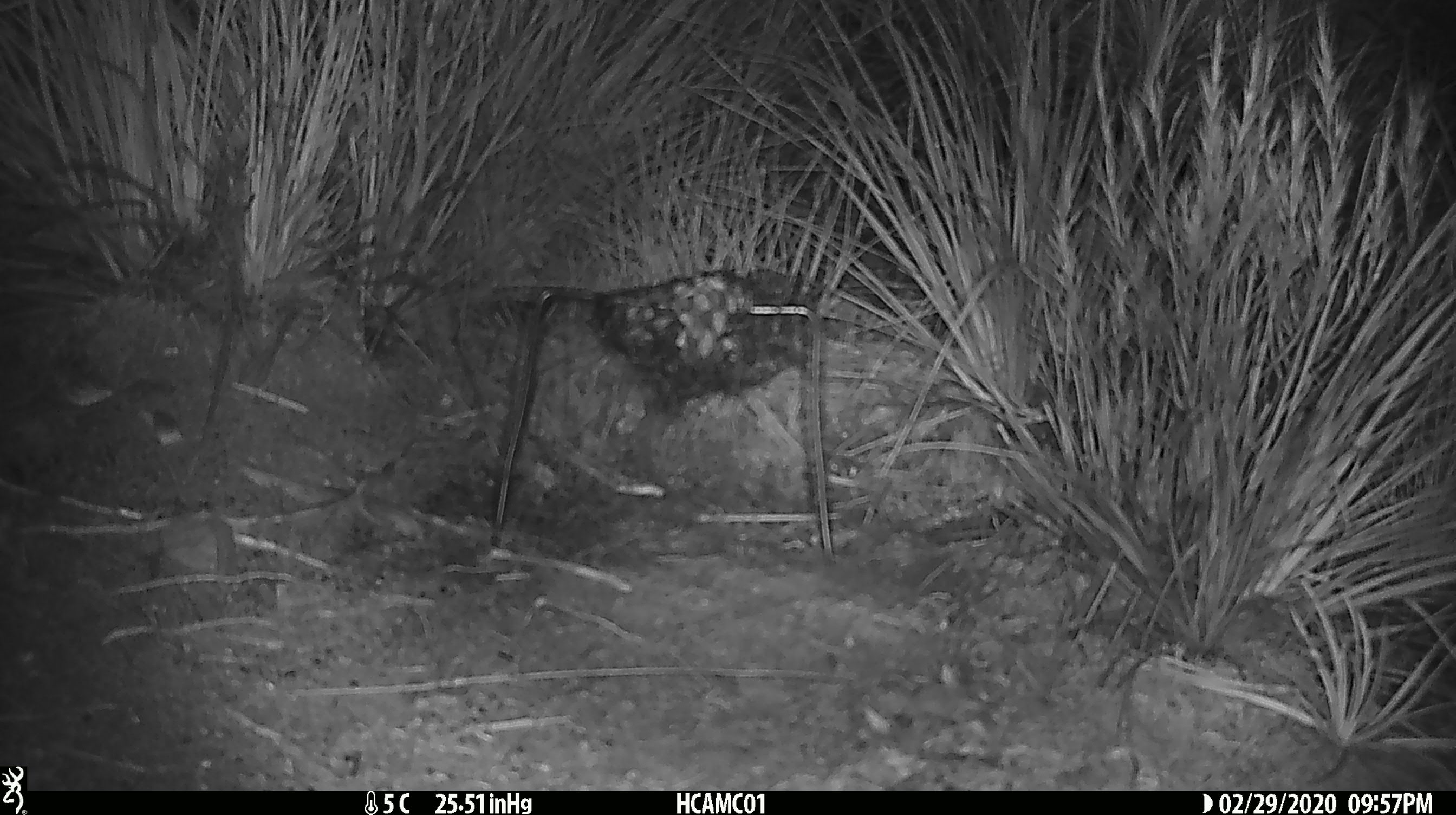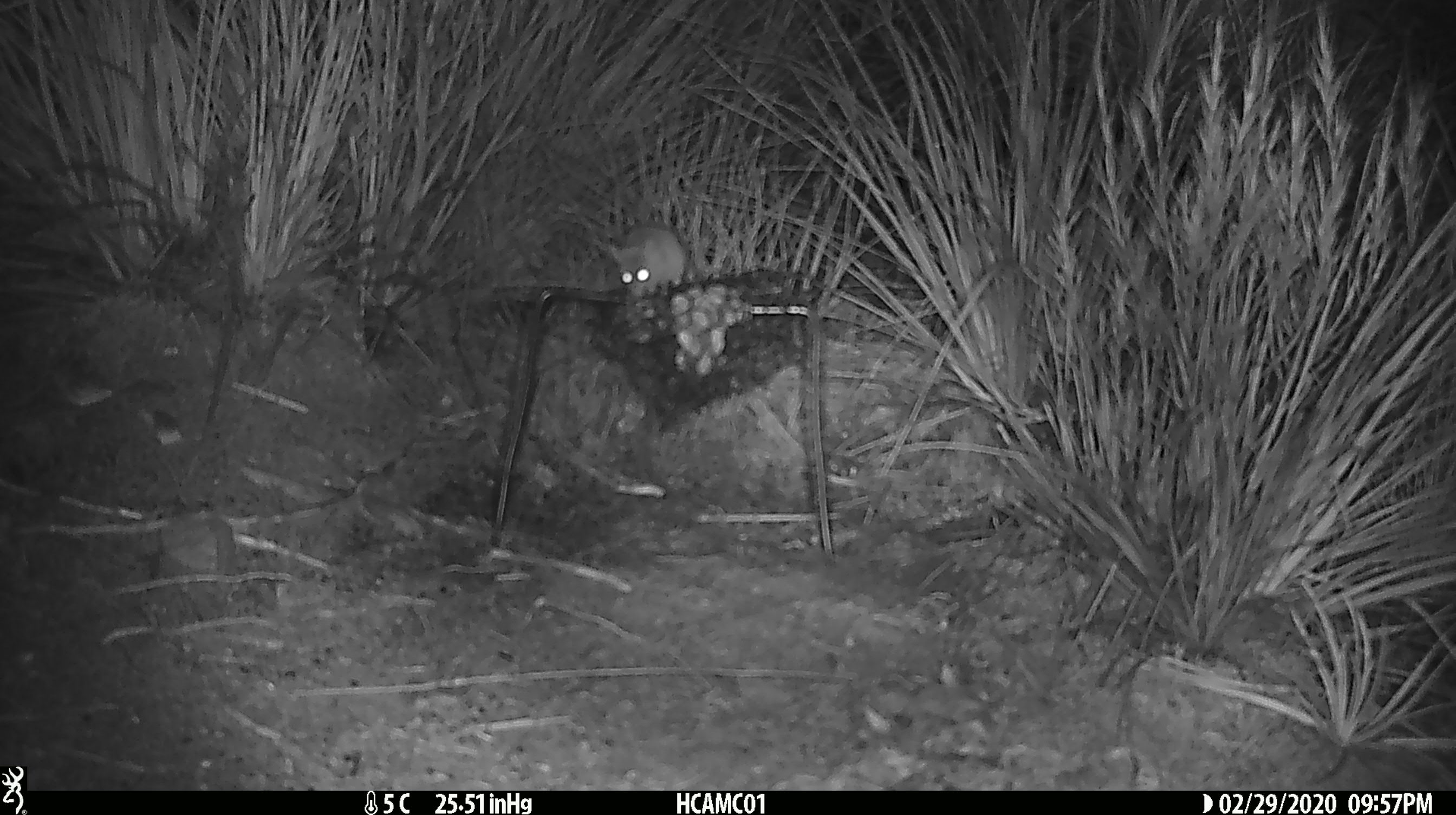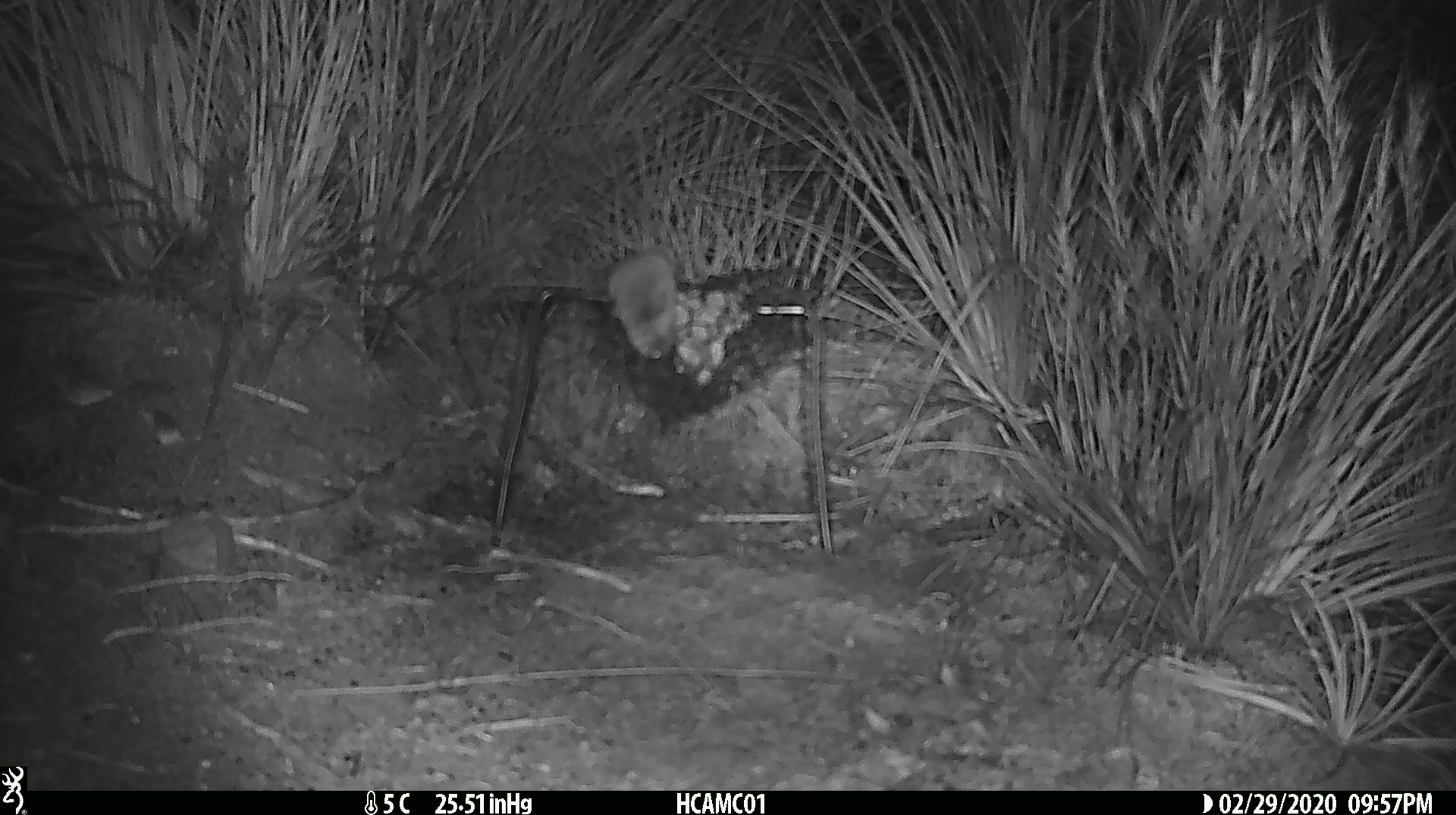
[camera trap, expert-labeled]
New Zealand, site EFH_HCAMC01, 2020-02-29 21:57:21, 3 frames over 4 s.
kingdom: Animalia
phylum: Chordata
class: Mammalia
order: Rodentia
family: Muridae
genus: Mus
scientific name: Mus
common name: mouse